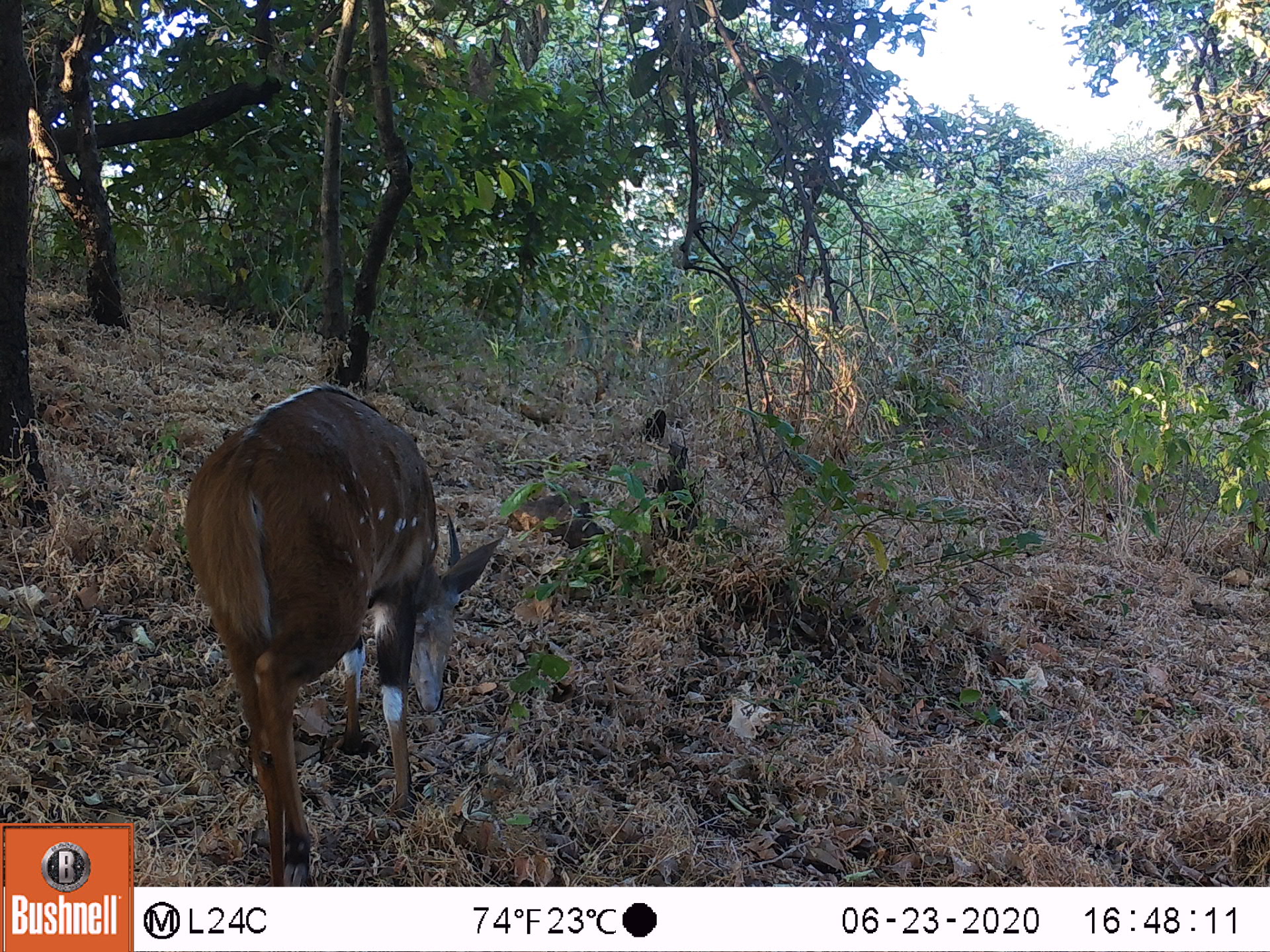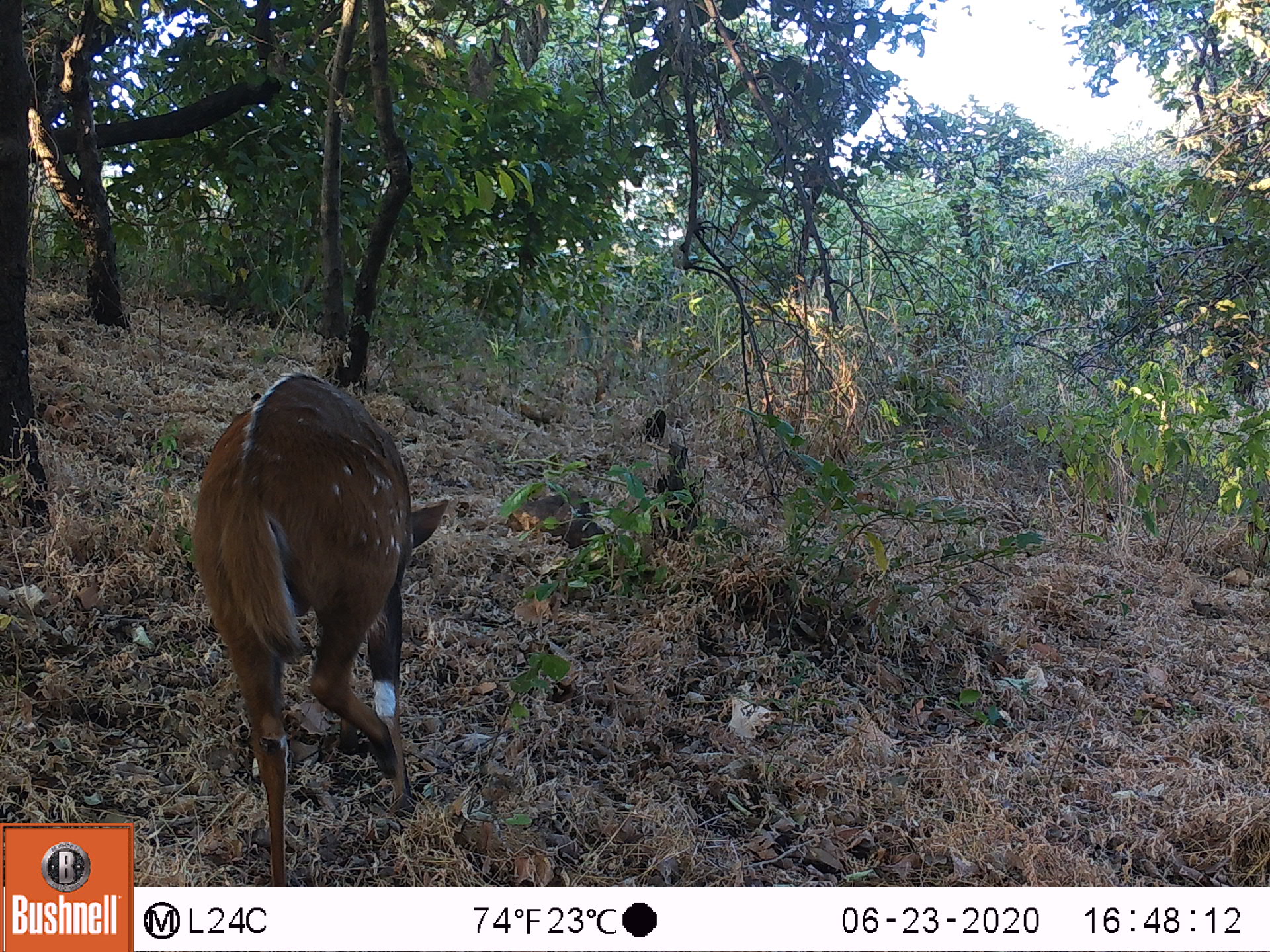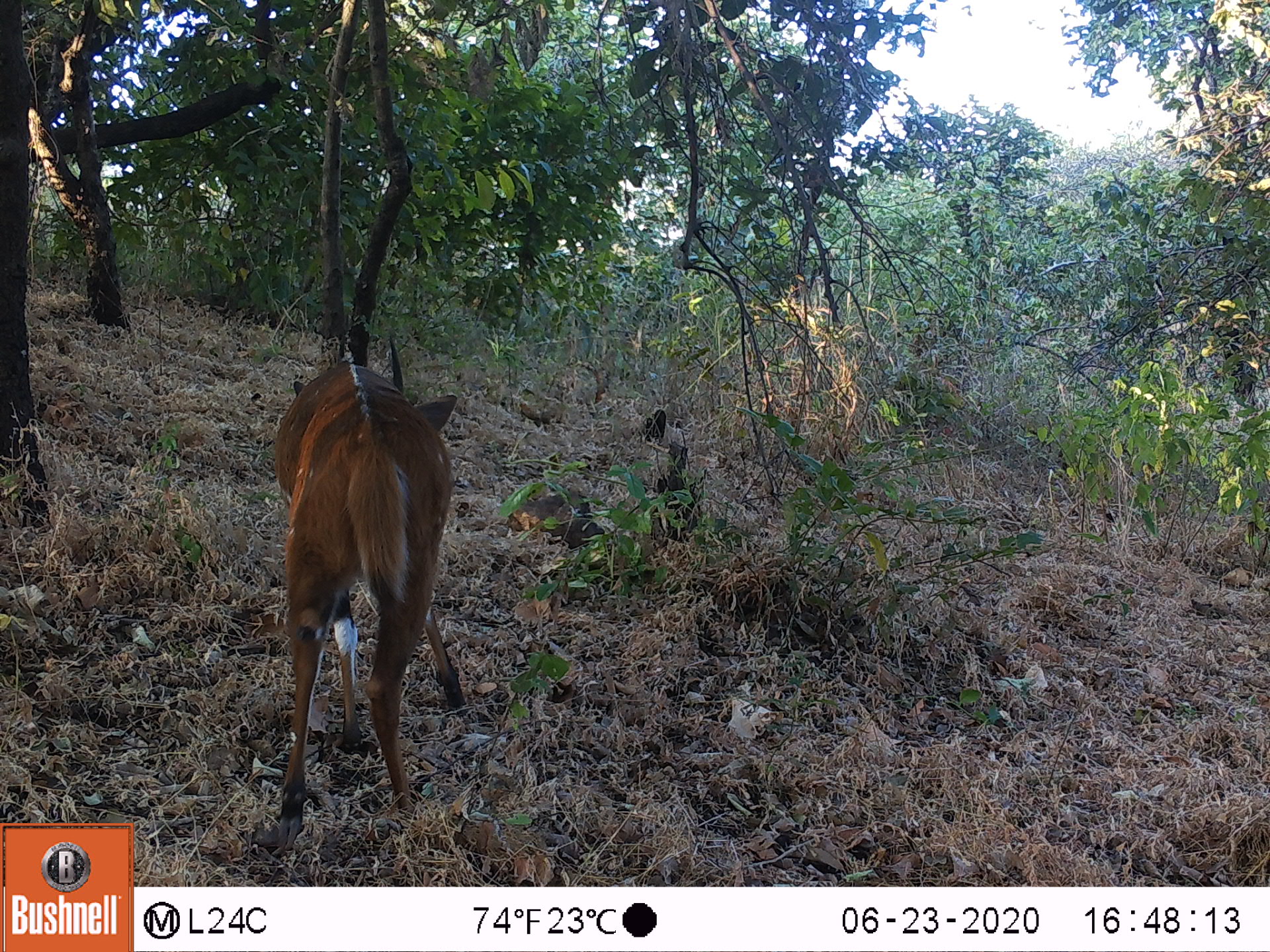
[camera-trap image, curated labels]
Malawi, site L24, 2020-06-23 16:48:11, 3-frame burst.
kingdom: Animalia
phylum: Chordata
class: Mammalia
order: Artiodactyla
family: Bovidae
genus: Tragelaphus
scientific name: Tragelaphus sylvaticus sylvaticus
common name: cape bushbuck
Cape bushbuck (Tragelaphus sylvaticus sylvaticus), count 1.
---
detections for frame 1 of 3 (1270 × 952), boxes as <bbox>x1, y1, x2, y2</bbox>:
cape bushbuck: <bbox>183, 381, 504, 885</bbox>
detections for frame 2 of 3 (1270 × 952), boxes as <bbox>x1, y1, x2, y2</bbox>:
cape bushbuck: <bbox>190, 363, 453, 883</bbox>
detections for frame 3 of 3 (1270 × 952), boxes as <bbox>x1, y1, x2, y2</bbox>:
cape bushbuck: <bbox>257, 331, 469, 858</bbox>